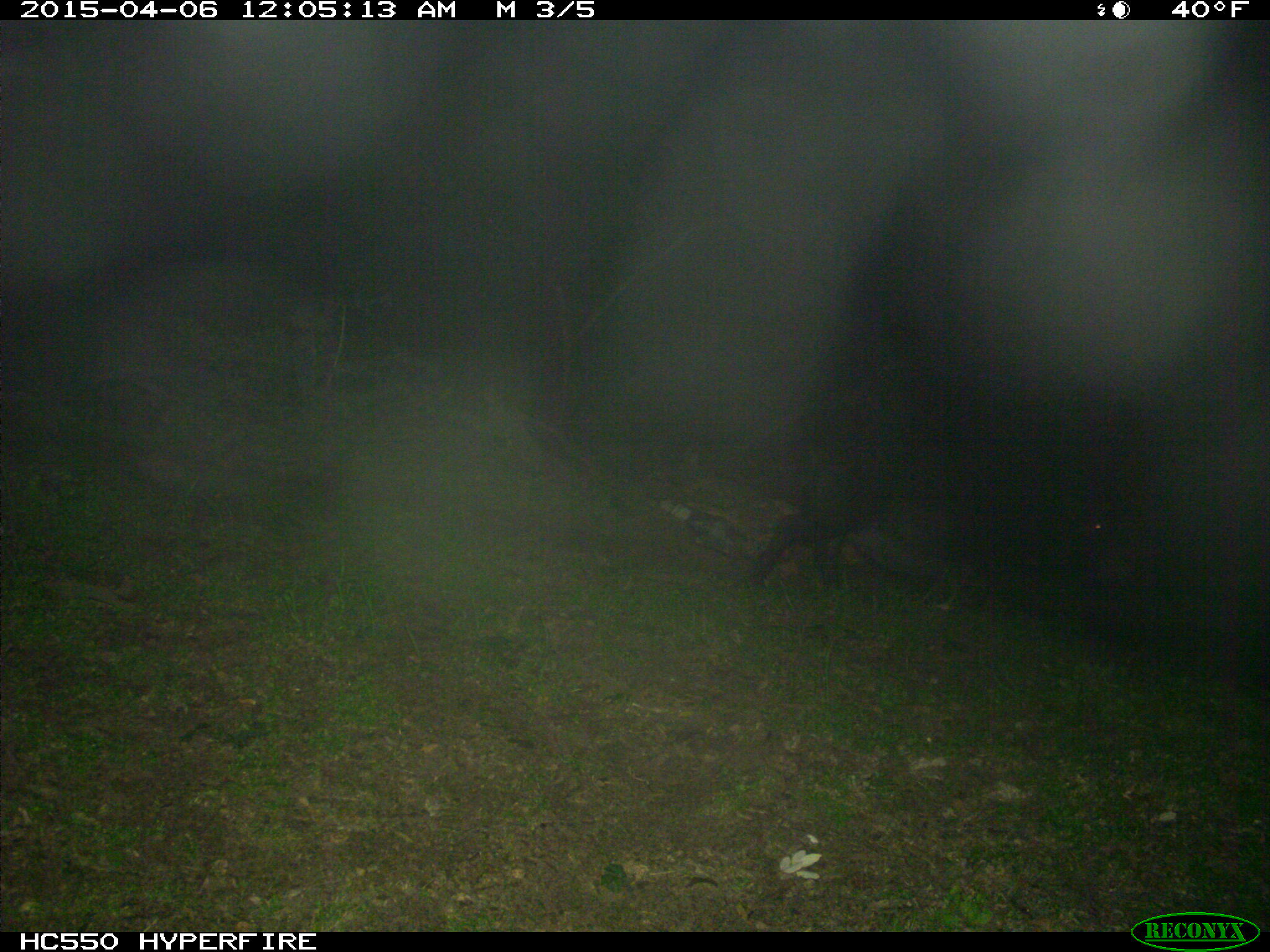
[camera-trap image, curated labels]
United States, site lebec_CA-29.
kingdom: Animalia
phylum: Chordata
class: Mammalia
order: Artiodactyla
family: Suidae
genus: Sus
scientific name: Sus scrofa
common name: wild boar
Sus scrofa (wild boar).